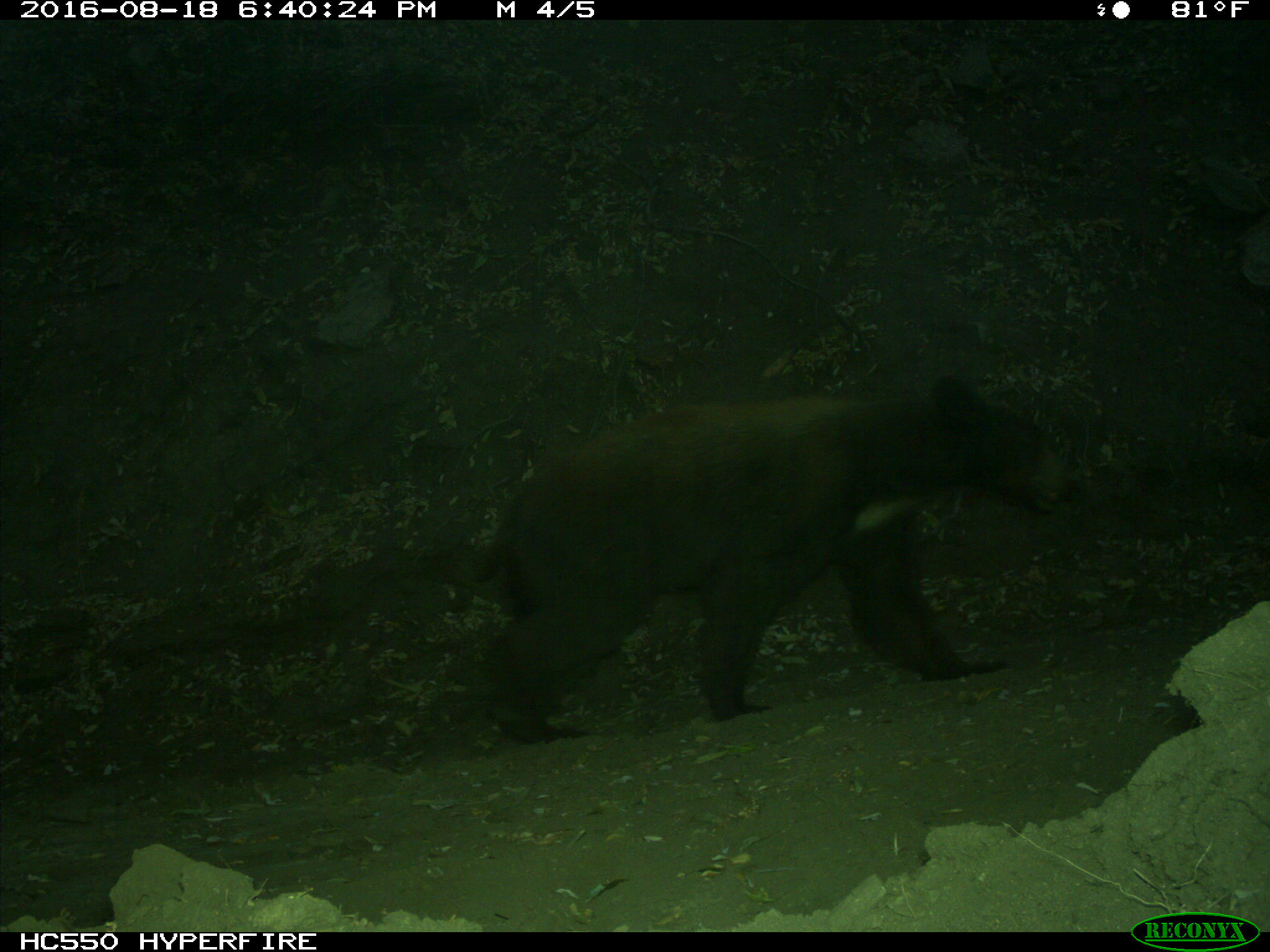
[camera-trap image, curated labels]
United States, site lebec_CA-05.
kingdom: Animalia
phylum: Chordata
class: Mammalia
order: Carnivora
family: Ursidae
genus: Ursus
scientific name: Ursus americanus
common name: american black bear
Ursus americanus (american black bear).